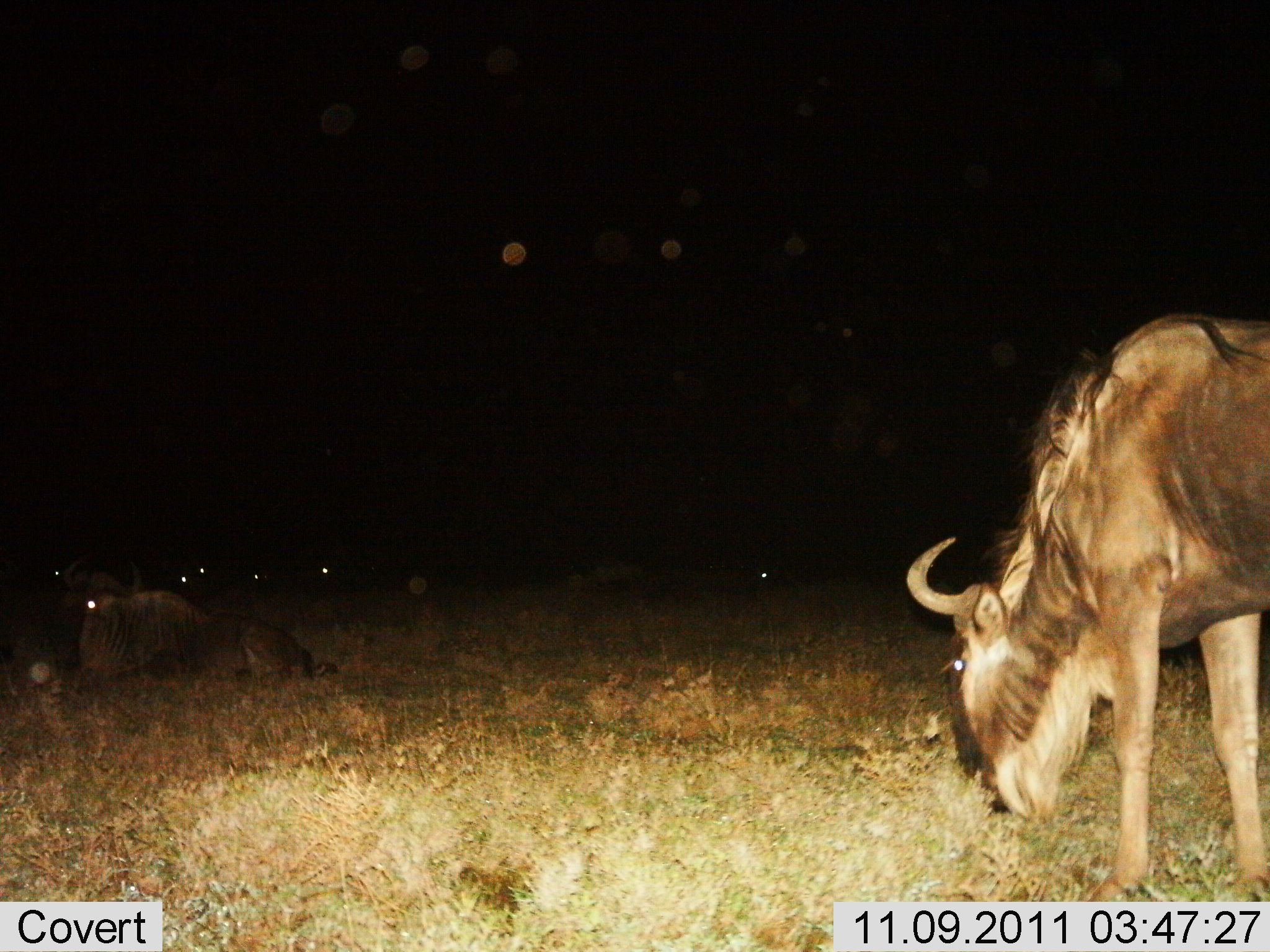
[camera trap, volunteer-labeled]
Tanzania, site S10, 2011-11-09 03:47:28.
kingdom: Animalia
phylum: Chordata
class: Mammalia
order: Artiodactyla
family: Bovidae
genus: Connochaetes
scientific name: Connochaetes taurinus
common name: blue wildebeest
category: wildebeest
Wildebeest (blue wildebeest) (Connochaetes taurinus), count 7. Behavior (volunteer vote fractions): standing 25%, resting 100%, moving 0%, interacting 0%. Young present (vote fraction): 0%. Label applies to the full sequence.